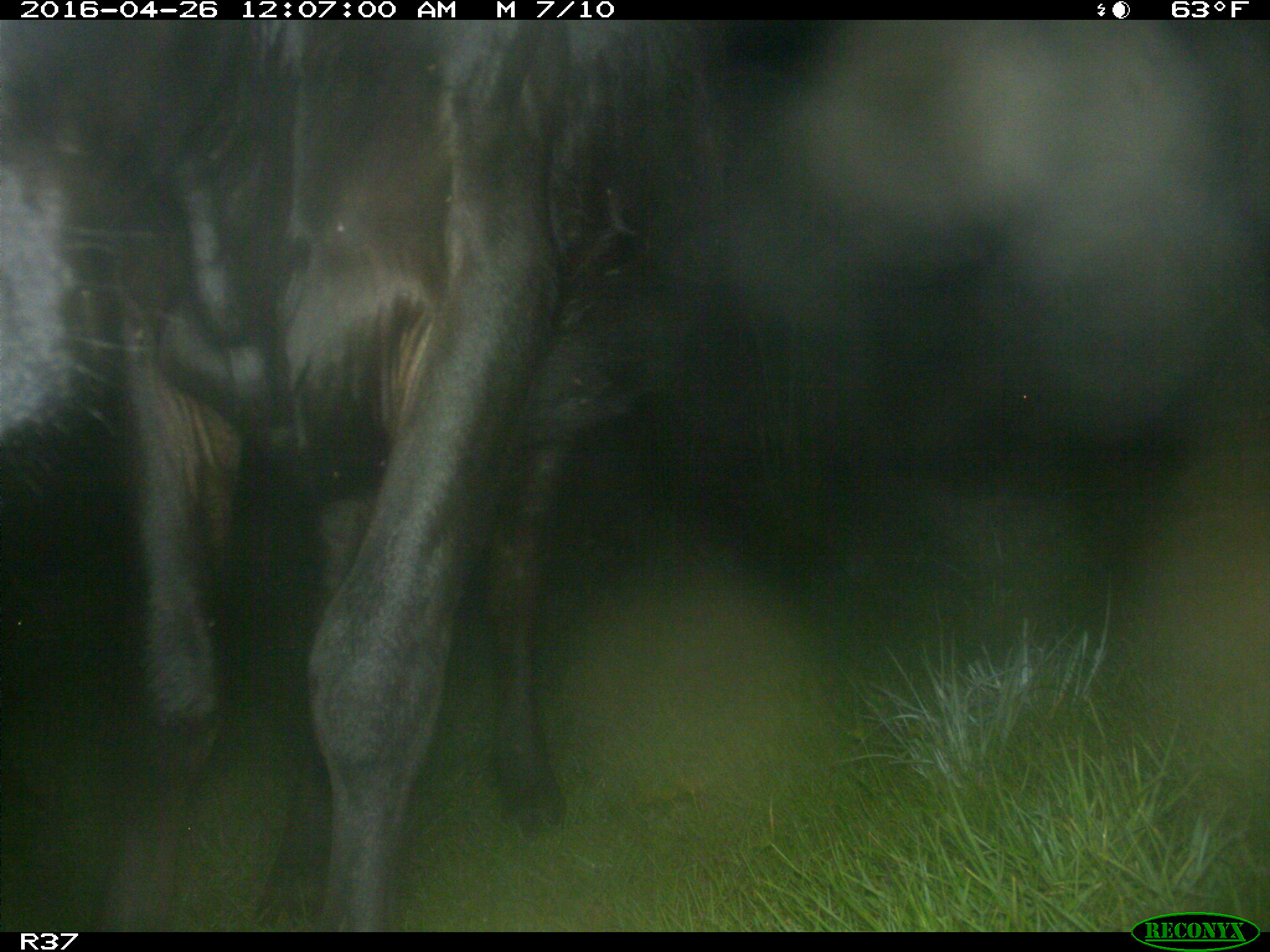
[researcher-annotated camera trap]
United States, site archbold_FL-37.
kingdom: Animalia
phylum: Chordata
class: Mammalia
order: Artiodactyla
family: Bovidae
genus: Bos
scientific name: Bos taurus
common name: domestic cow